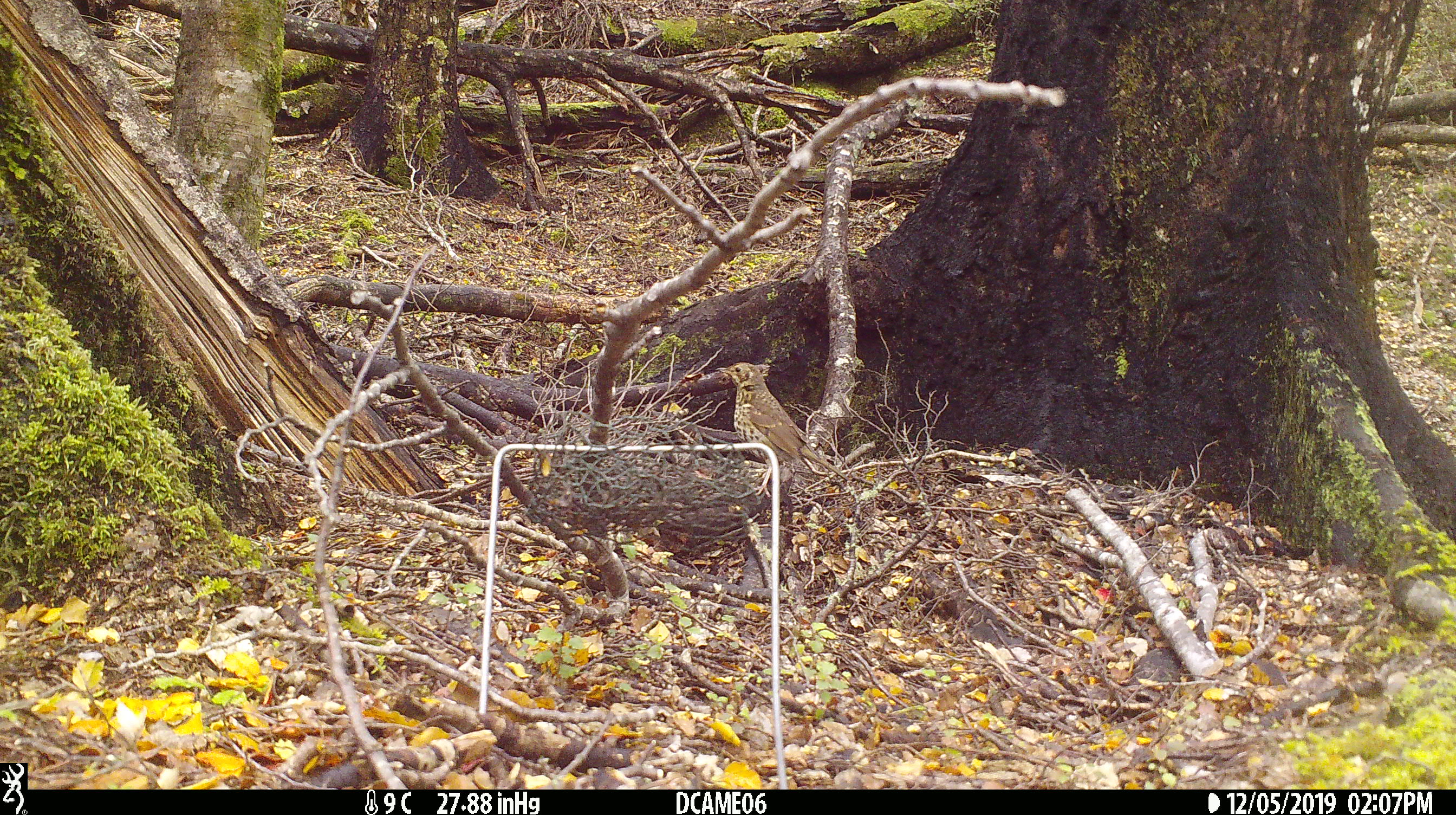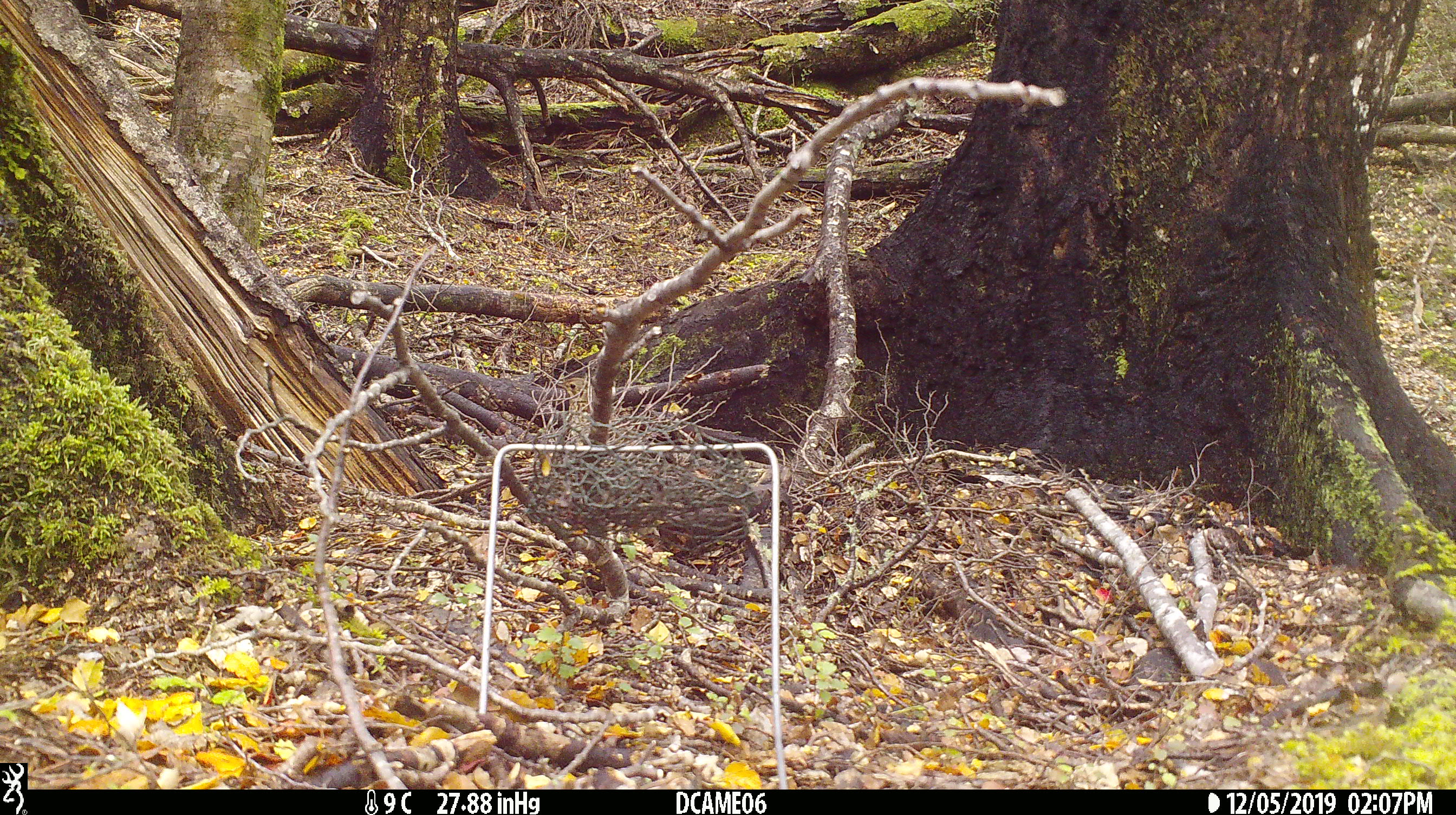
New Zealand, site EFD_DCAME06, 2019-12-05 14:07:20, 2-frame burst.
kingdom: Animalia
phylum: Chordata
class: Aves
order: Passeriformes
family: Turdidae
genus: Turdus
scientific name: Turdus philomelos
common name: song thrush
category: thrush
Thrush (song thrush) (Turdus philomelos).